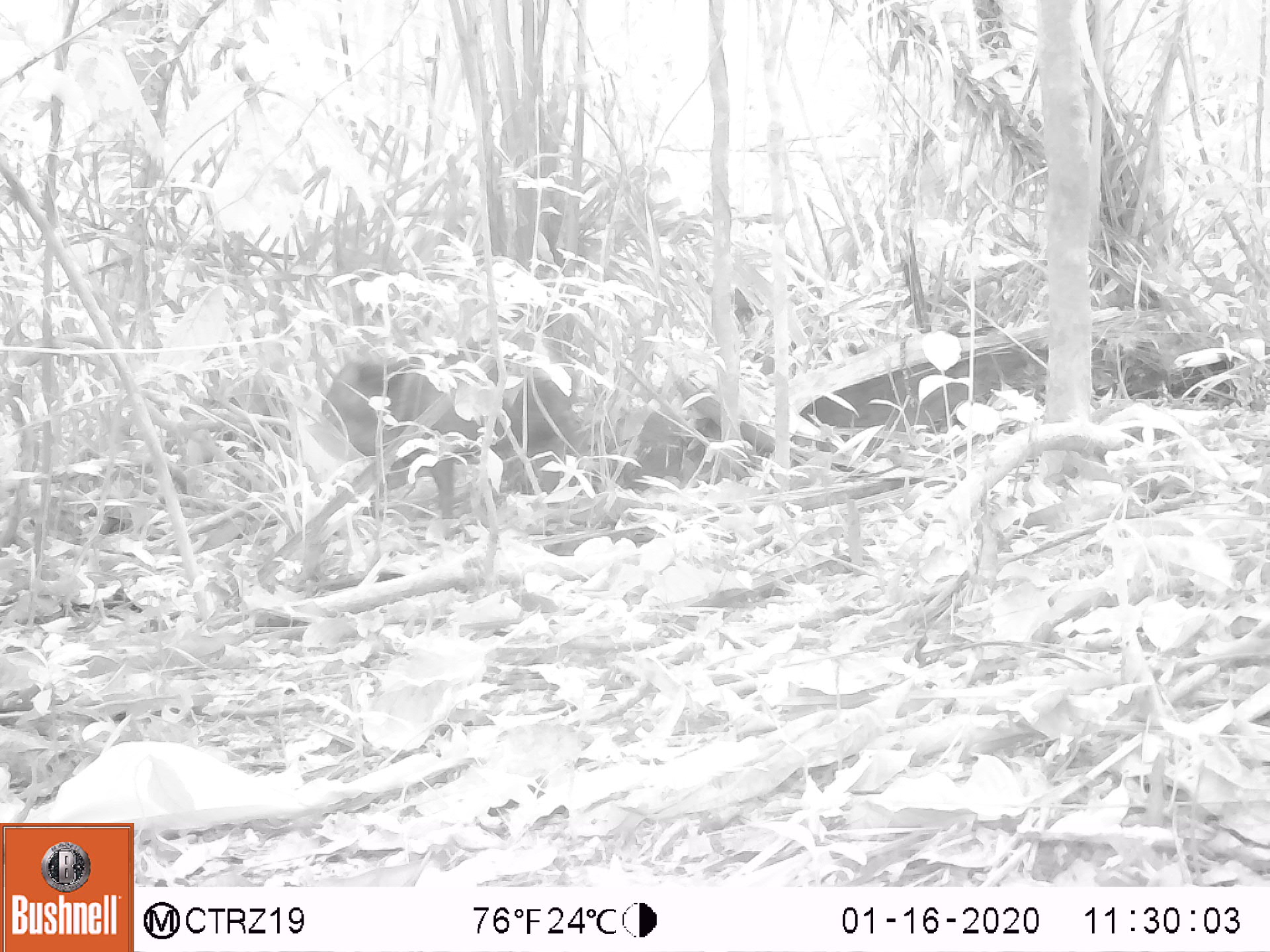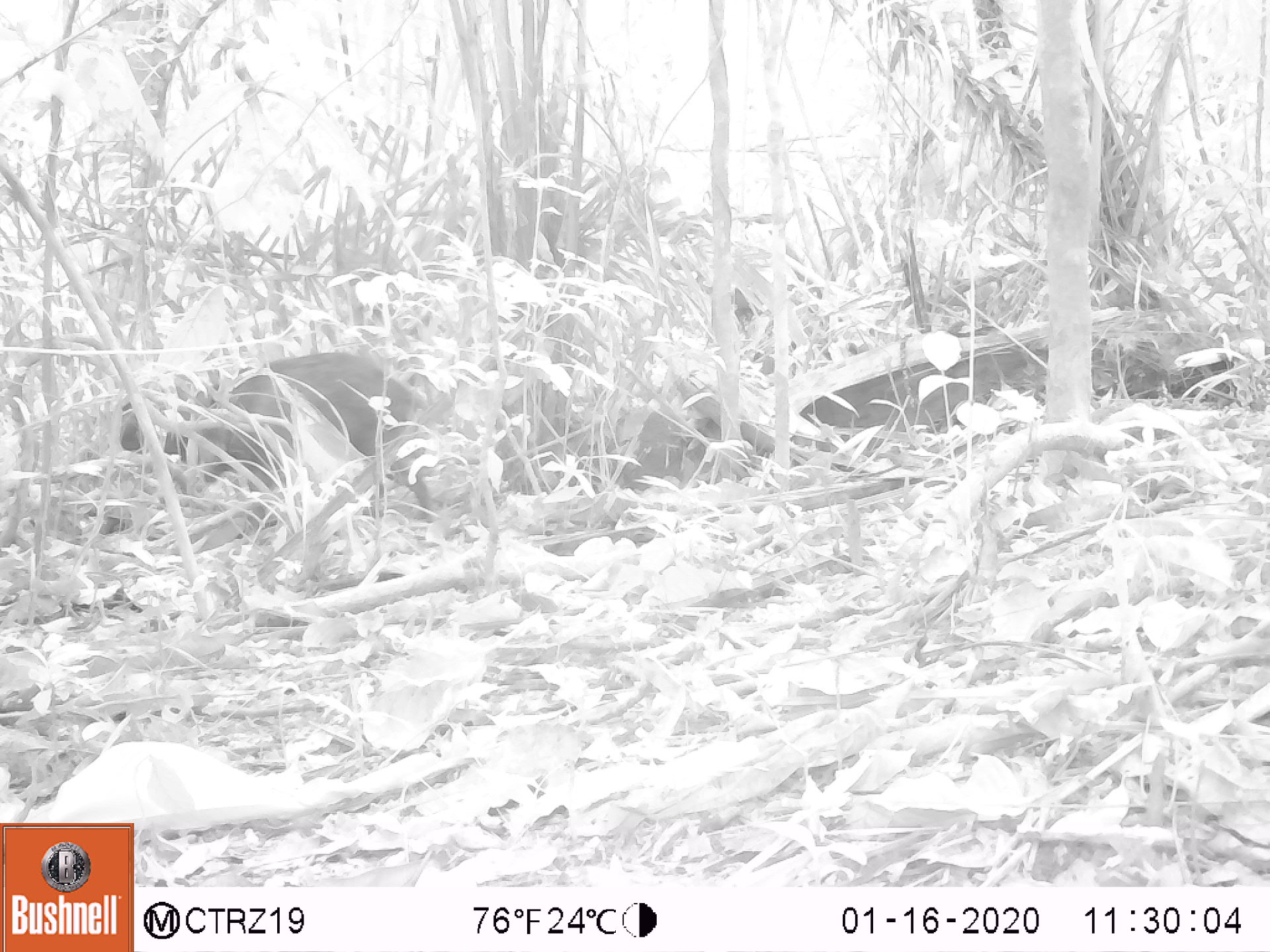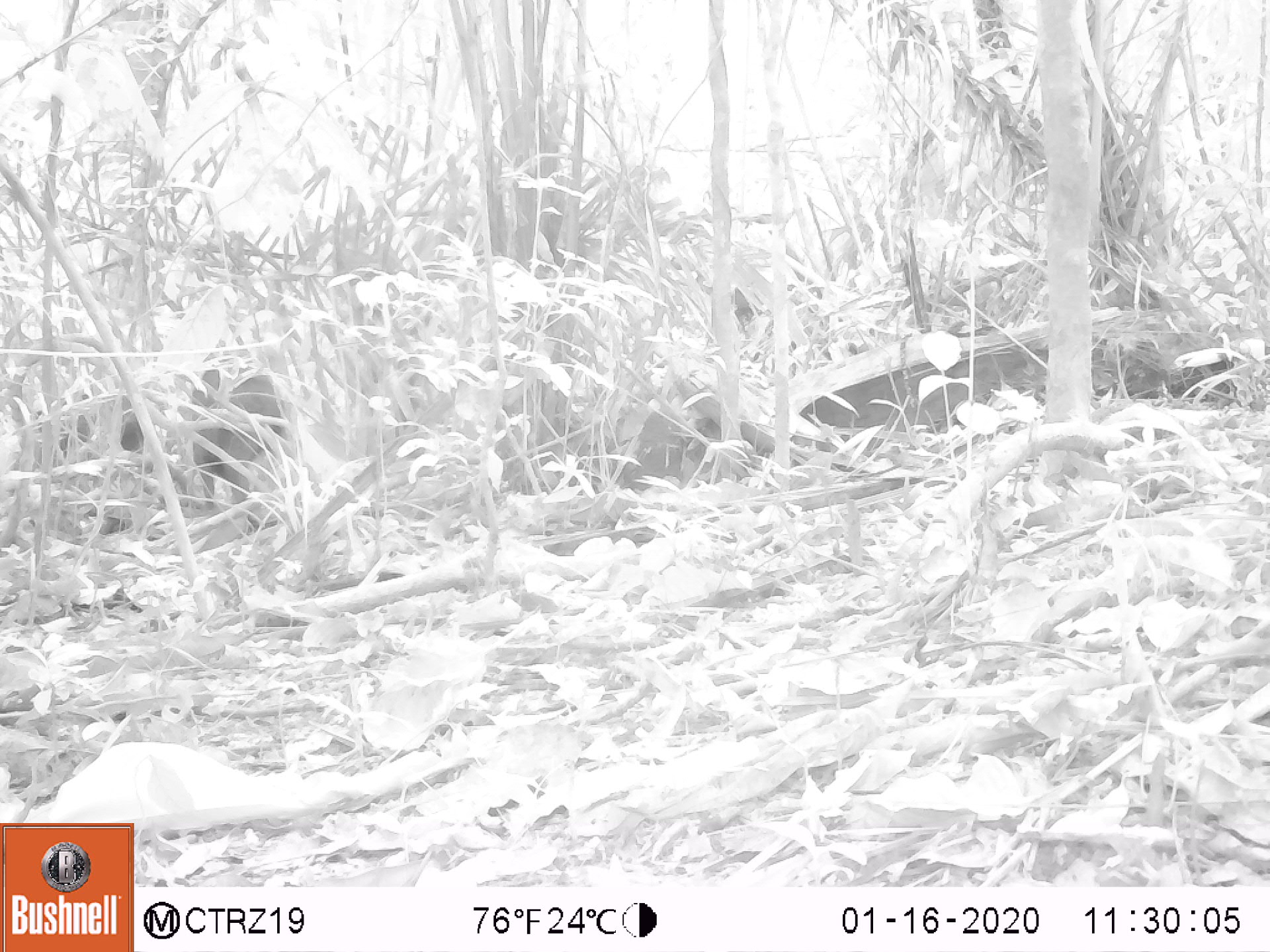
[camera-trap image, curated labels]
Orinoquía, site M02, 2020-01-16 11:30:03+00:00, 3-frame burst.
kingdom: Animalia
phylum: Chordata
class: Mammalia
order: Artiodactyla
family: Tayassuidae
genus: Pecari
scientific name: Pecari tajacu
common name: collared peccary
Collared peccary (Pecari tajacu).